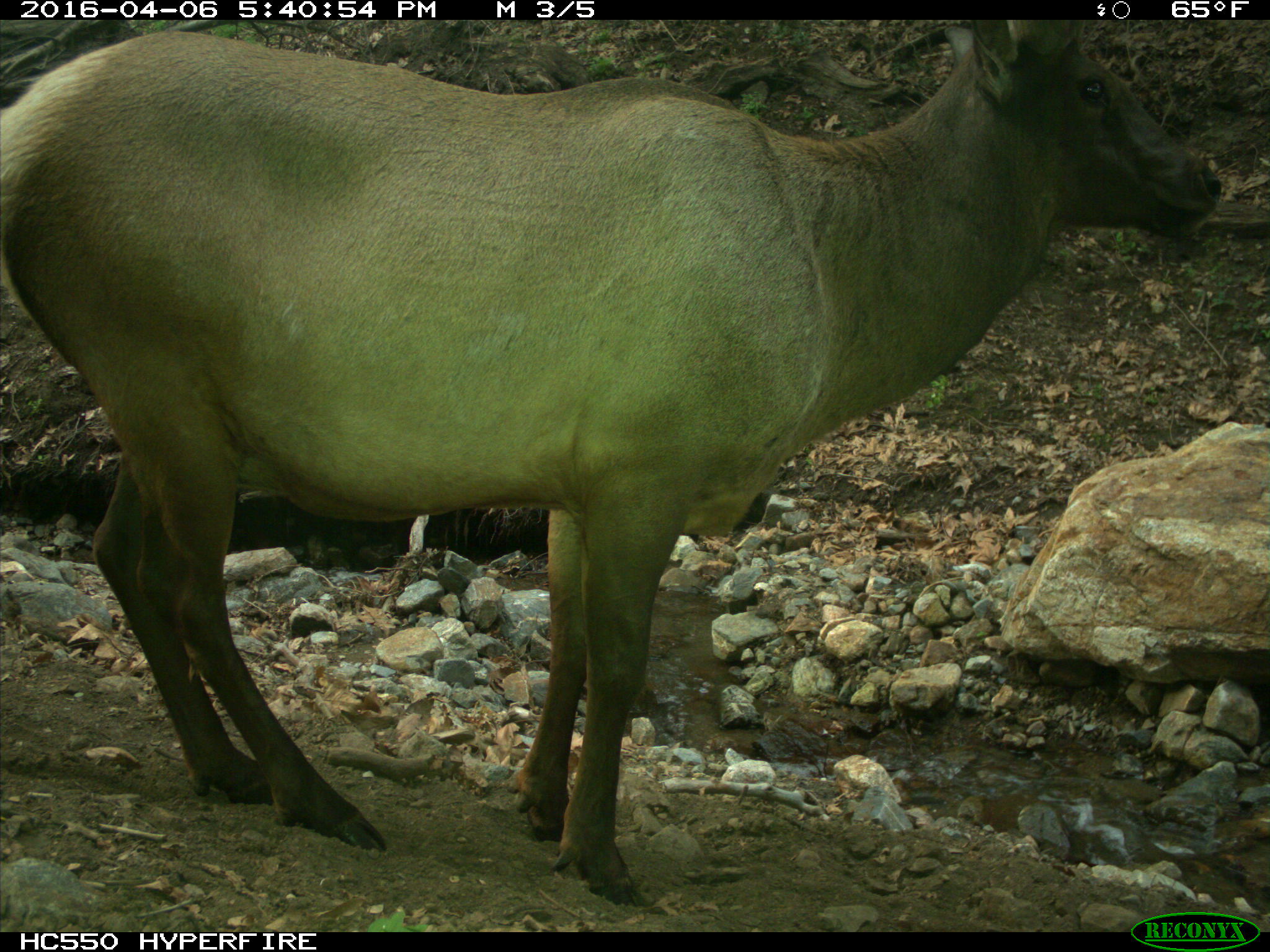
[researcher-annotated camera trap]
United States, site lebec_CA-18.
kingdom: Animalia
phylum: Chordata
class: Mammalia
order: Artiodactyla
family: Cervidae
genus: Cervus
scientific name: Cervus canadensis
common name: elk